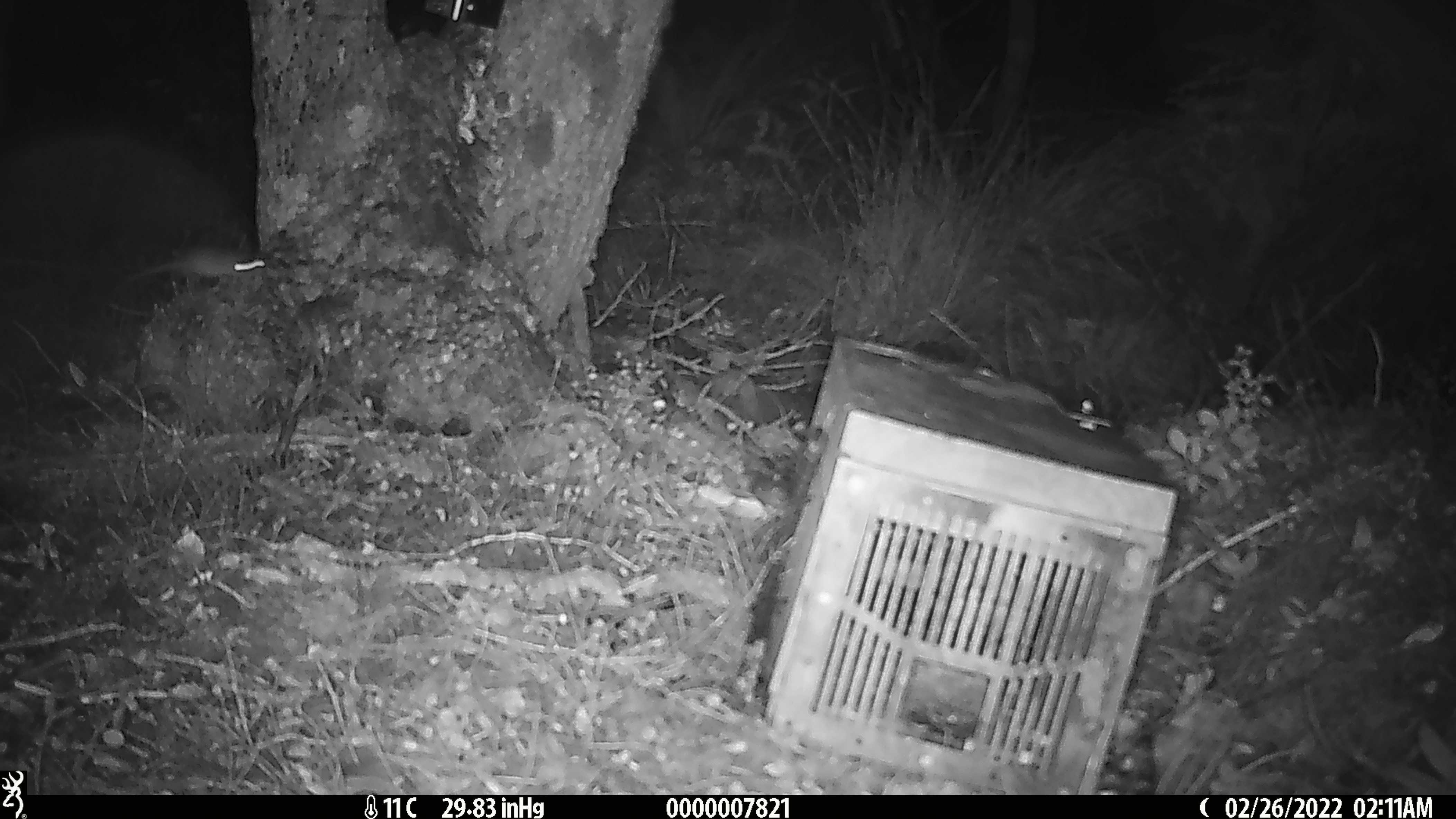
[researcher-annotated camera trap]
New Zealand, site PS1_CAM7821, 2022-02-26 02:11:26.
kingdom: Animalia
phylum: Chordata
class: Mammalia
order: Rodentia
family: Muridae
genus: Mus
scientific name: Mus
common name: mouse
Mouse (Mus).